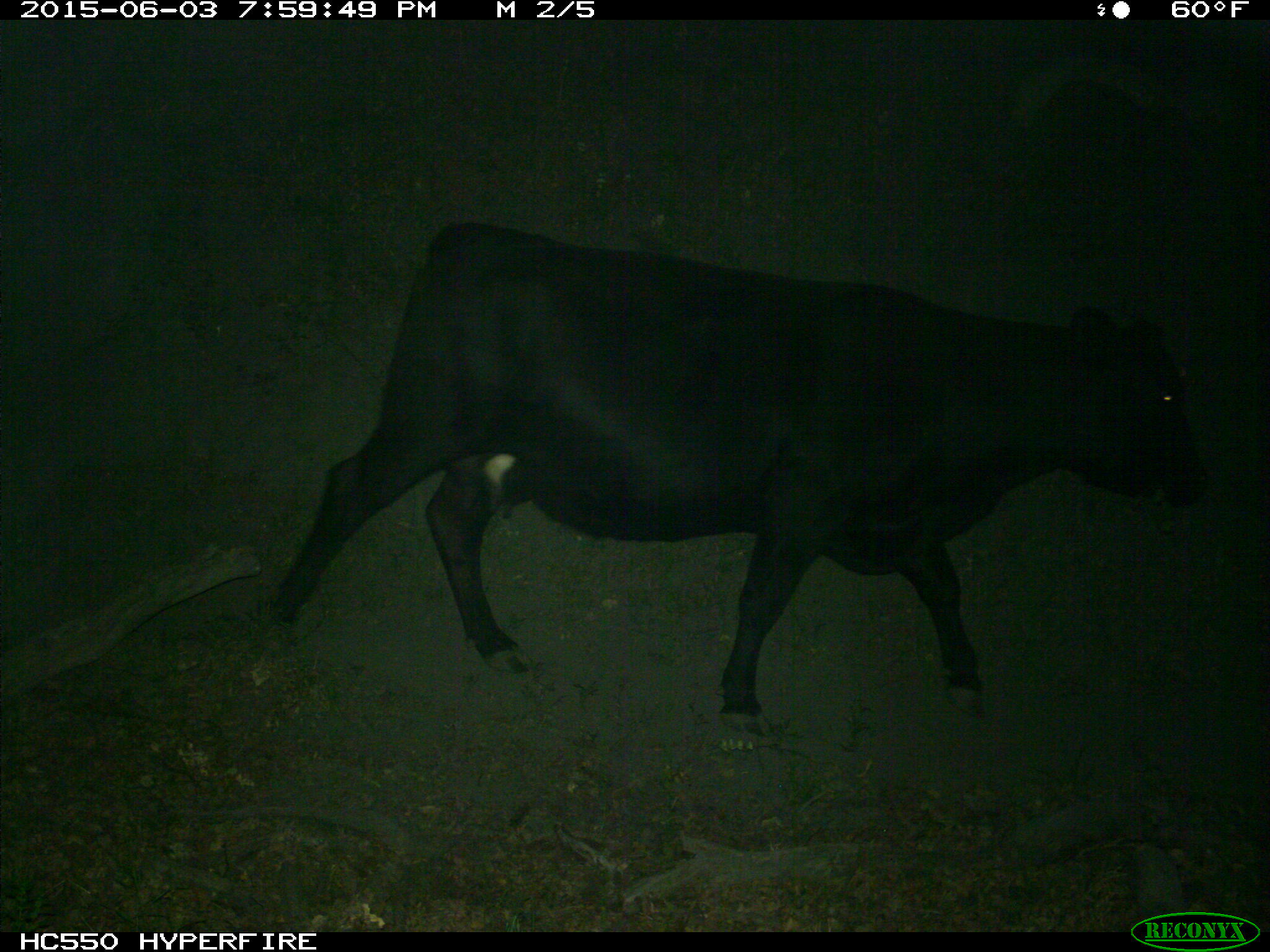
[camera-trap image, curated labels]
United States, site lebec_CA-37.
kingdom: Animalia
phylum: Chordata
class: Mammalia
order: Artiodactyla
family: Bovidae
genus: Bos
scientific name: Bos taurus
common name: domestic cow